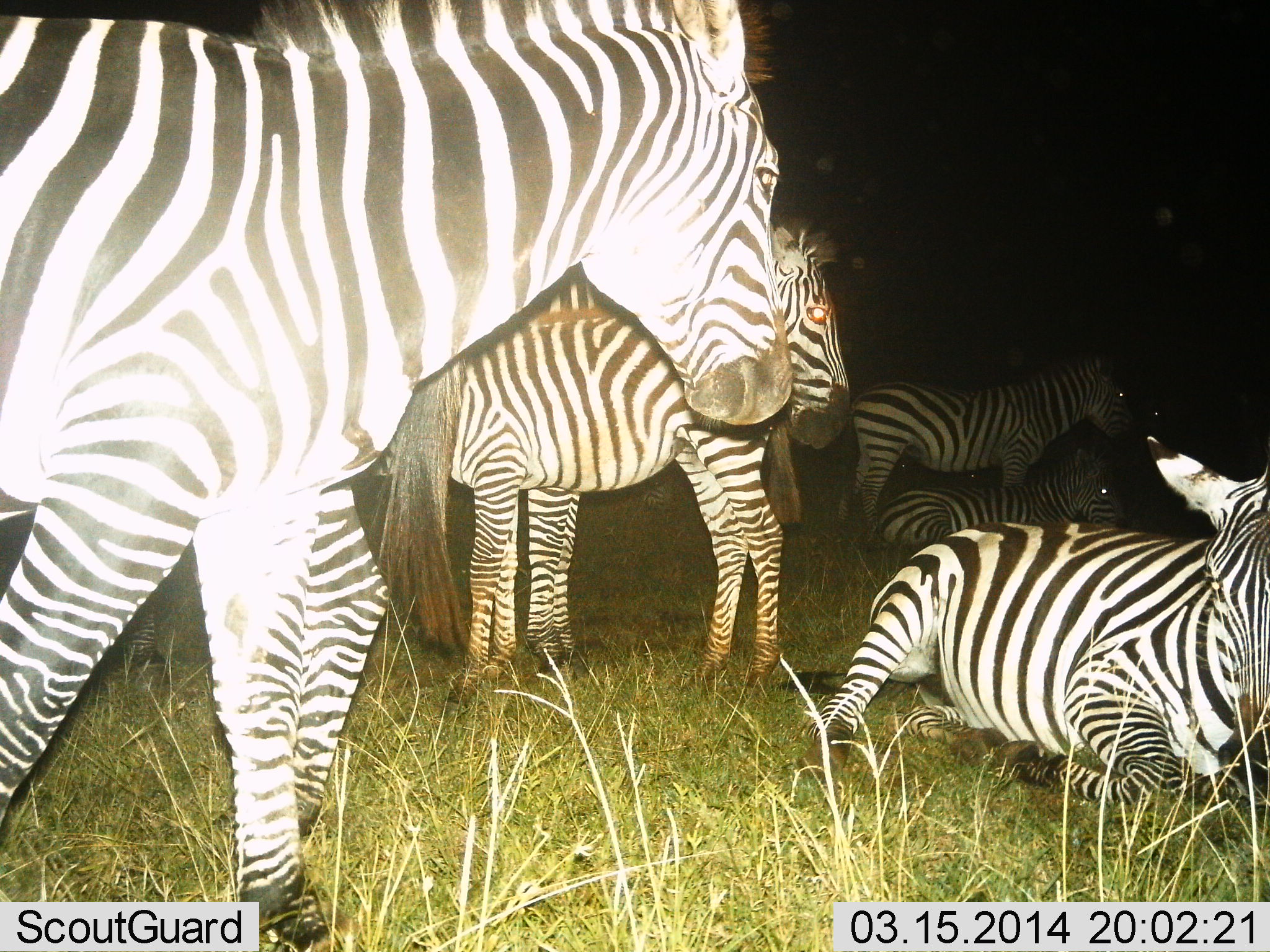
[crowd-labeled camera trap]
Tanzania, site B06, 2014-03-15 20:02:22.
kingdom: Animalia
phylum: Chordata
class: Mammalia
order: Perissodactyla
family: Equidae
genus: Equus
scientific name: Equus quagga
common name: plains zebra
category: zebra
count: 7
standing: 80%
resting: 100%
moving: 60%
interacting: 10%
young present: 10%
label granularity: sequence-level